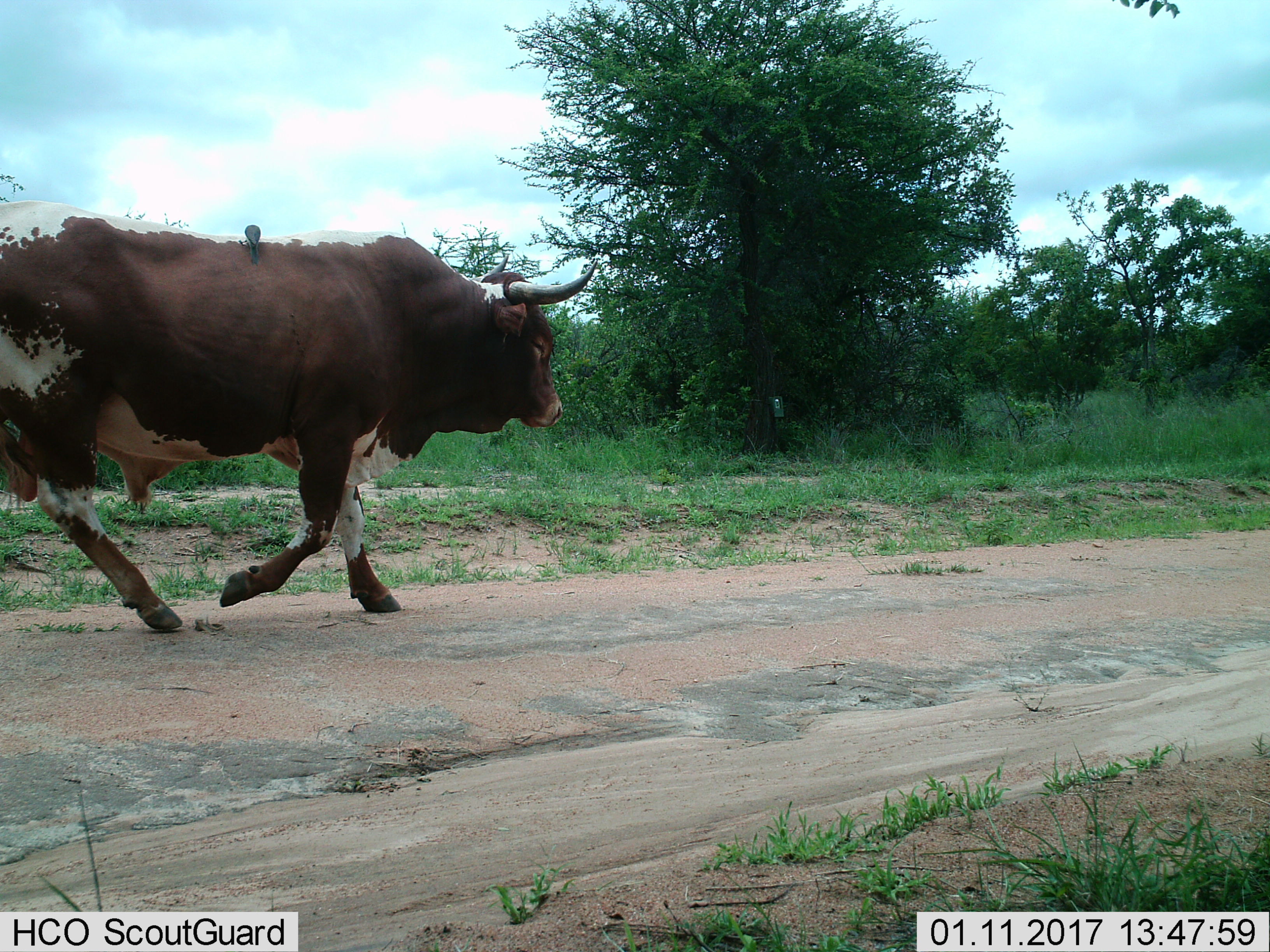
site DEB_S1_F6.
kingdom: Animalia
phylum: Chordata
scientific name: Vertebrata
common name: domestic animal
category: domesticanimal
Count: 1.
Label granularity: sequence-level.